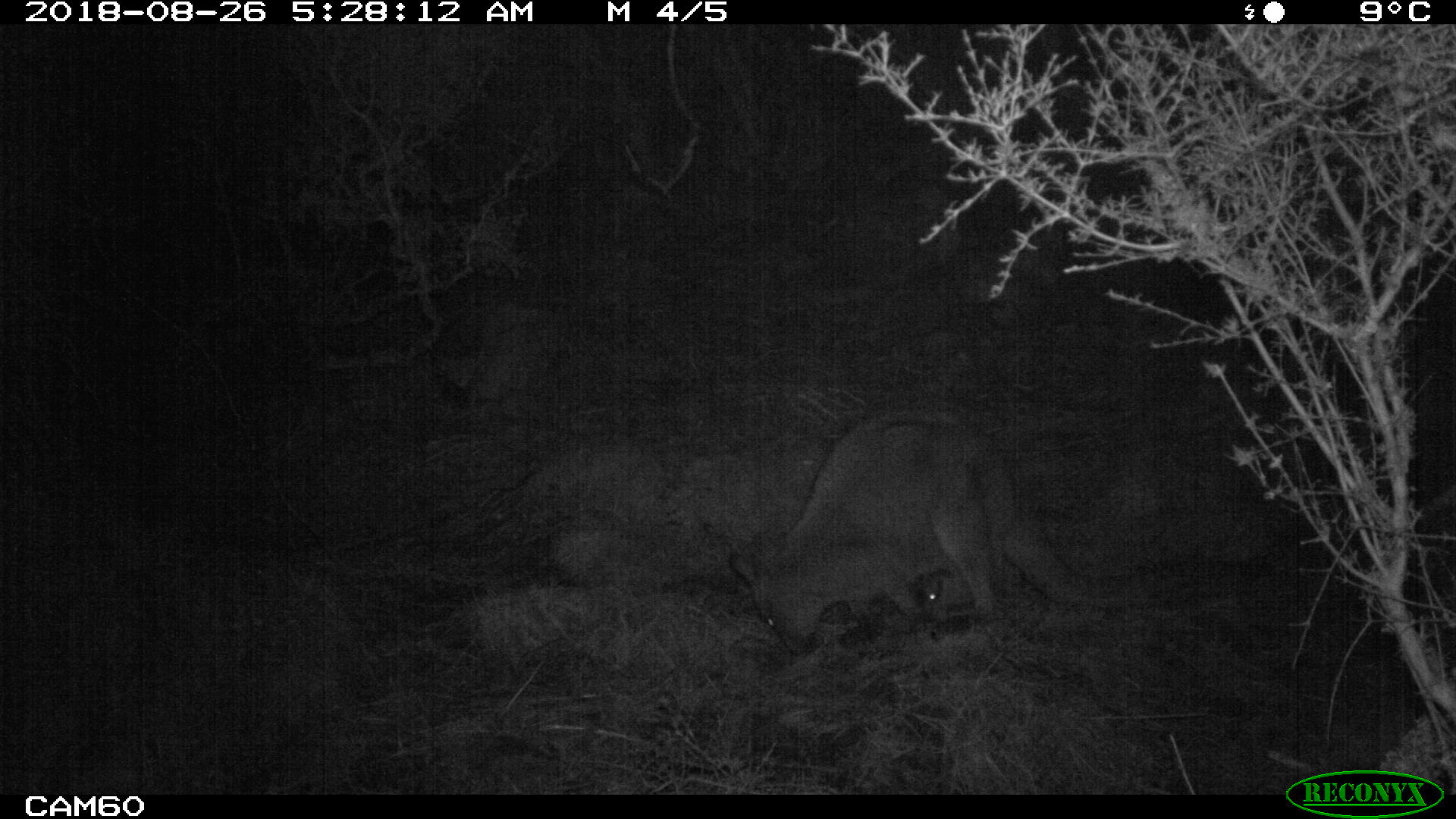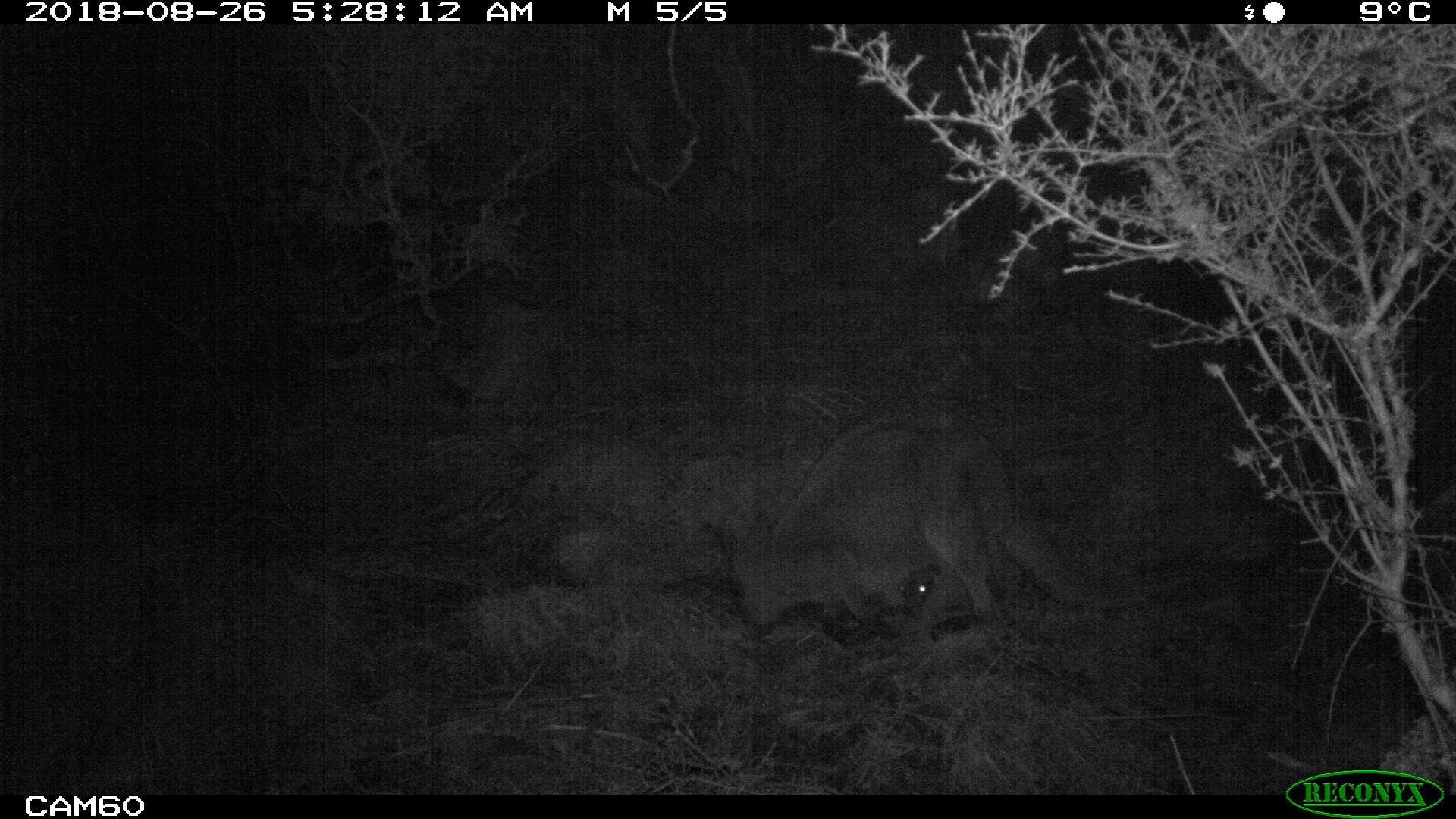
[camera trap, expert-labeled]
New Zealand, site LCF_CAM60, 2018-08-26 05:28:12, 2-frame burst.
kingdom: Animalia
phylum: Chordata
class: Mammalia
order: Diprotodontia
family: Macropodidae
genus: Notamacropus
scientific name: Notamacropus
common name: wallaby